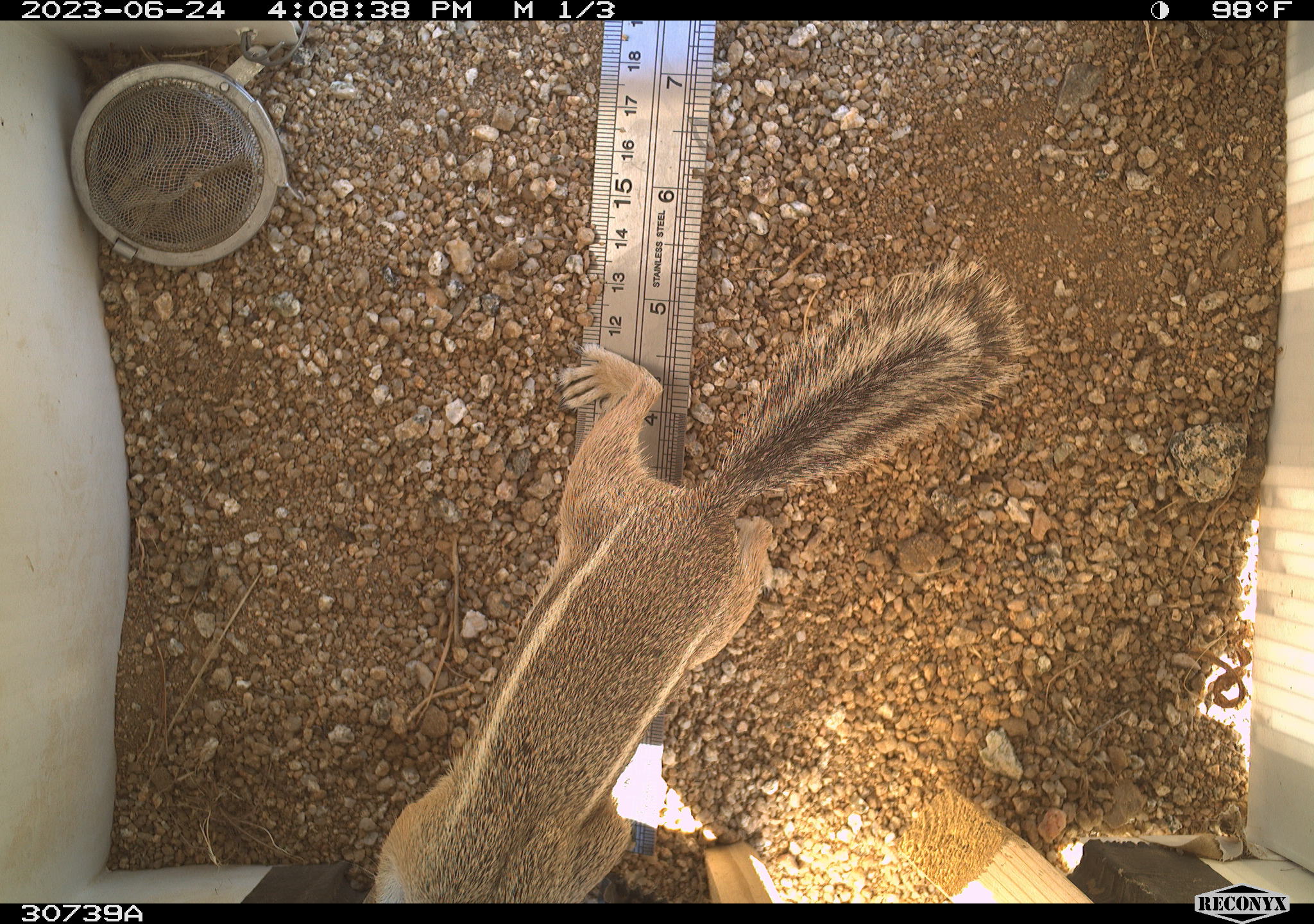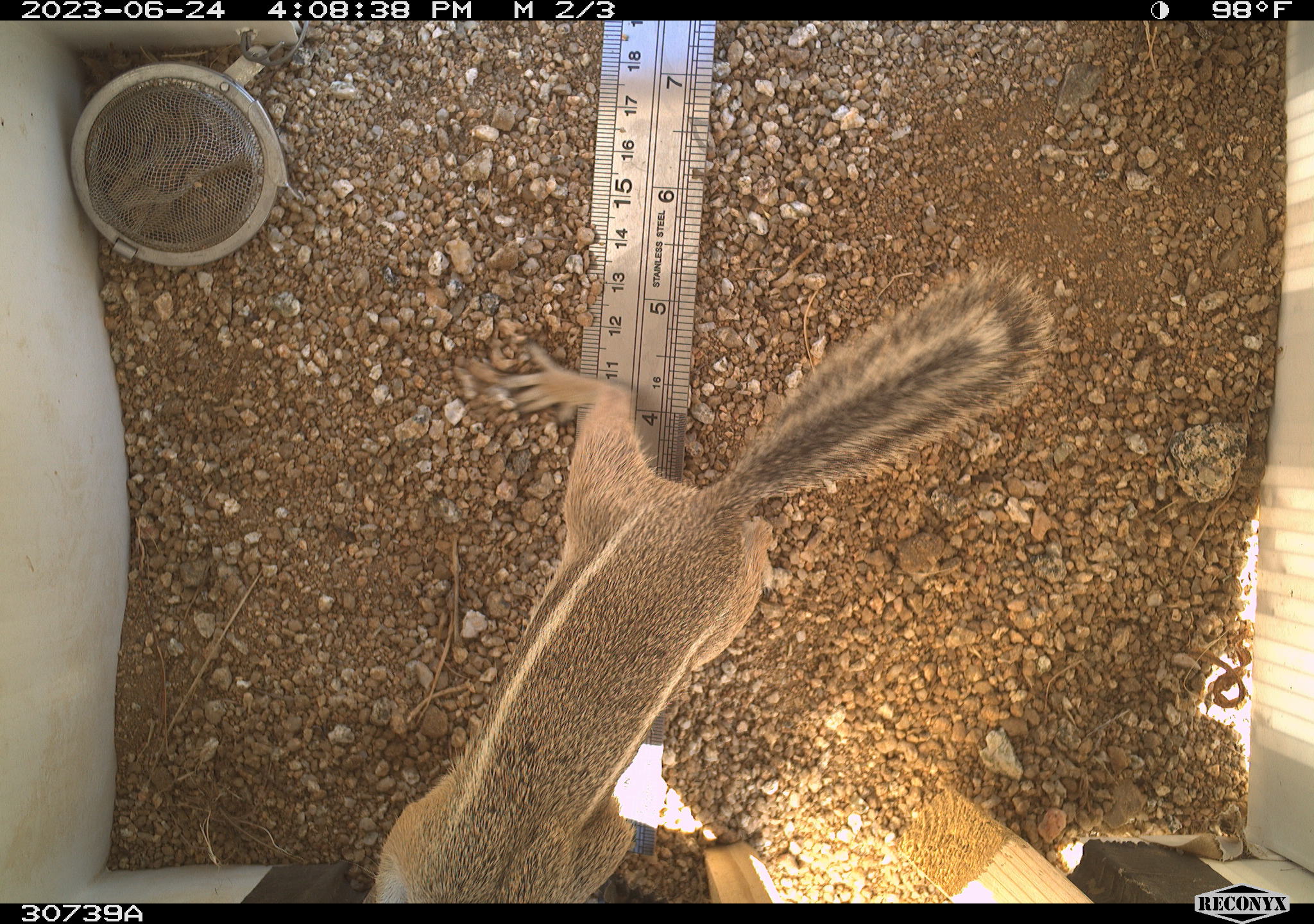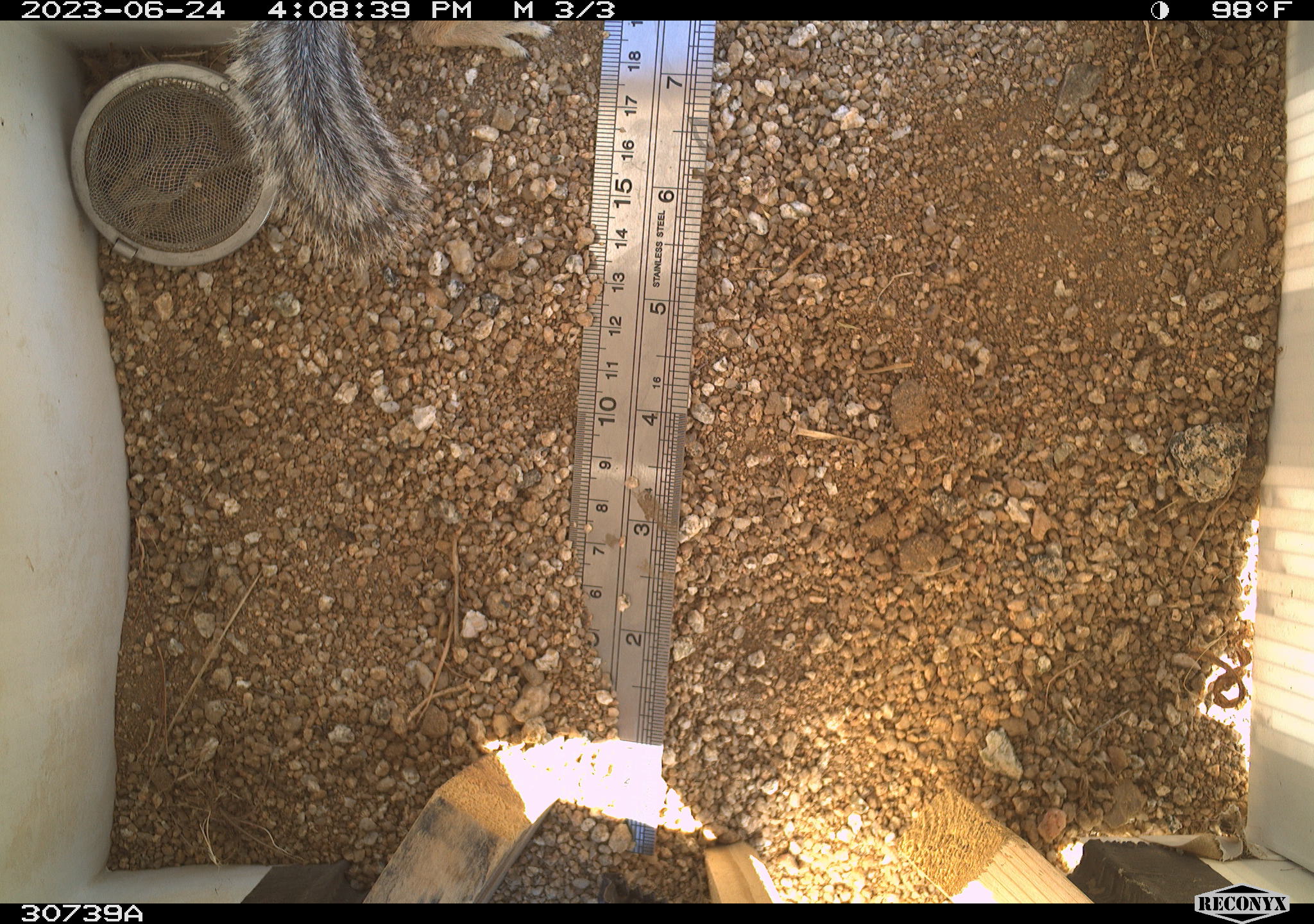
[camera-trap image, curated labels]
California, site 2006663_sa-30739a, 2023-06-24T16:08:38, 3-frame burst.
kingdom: Animalia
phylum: Chordata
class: Mammalia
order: Rodentia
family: Sciuridae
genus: Ammospermophilus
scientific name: Ammospermophilus leucurus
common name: white-tailed antelope squirrel